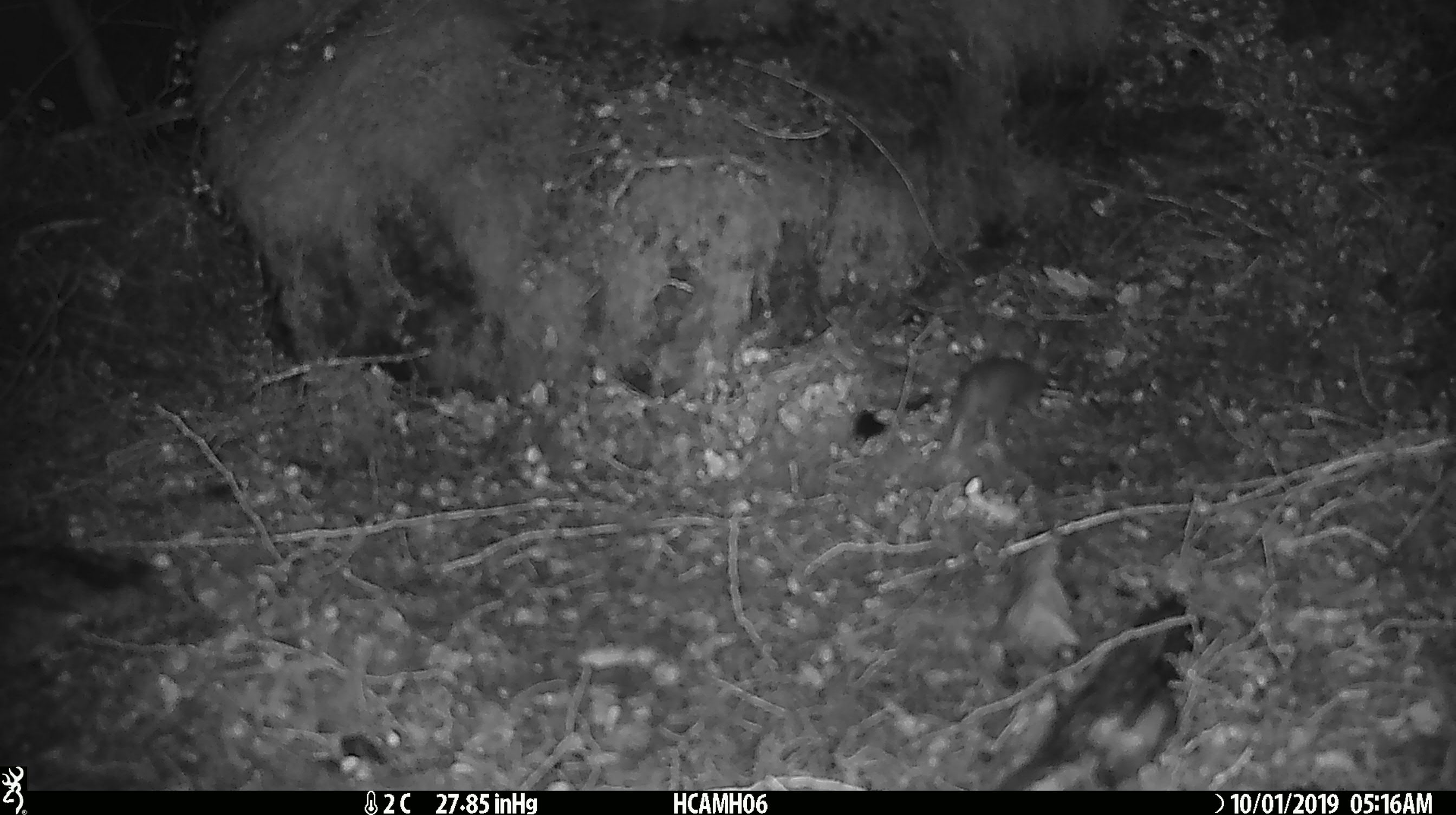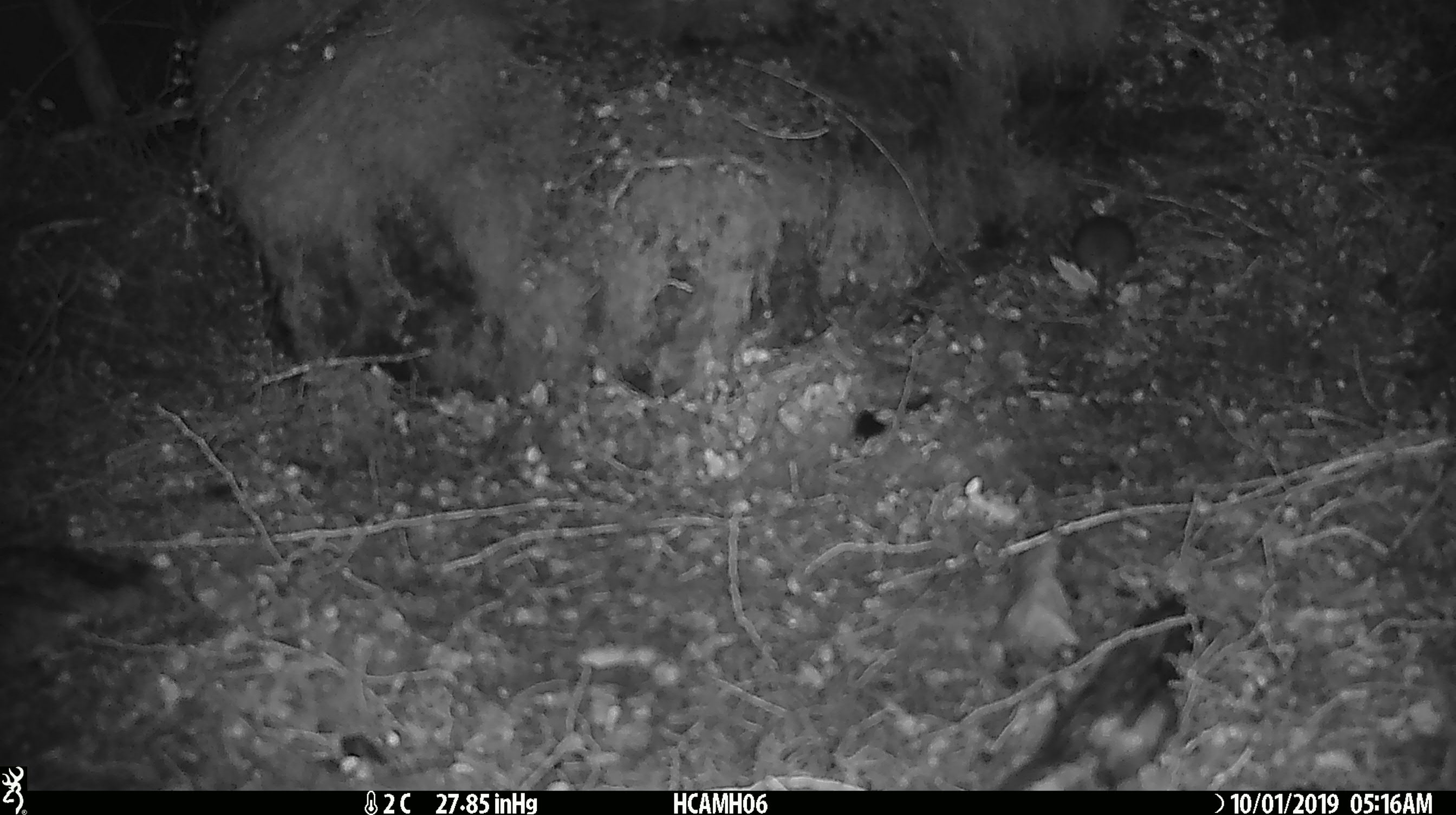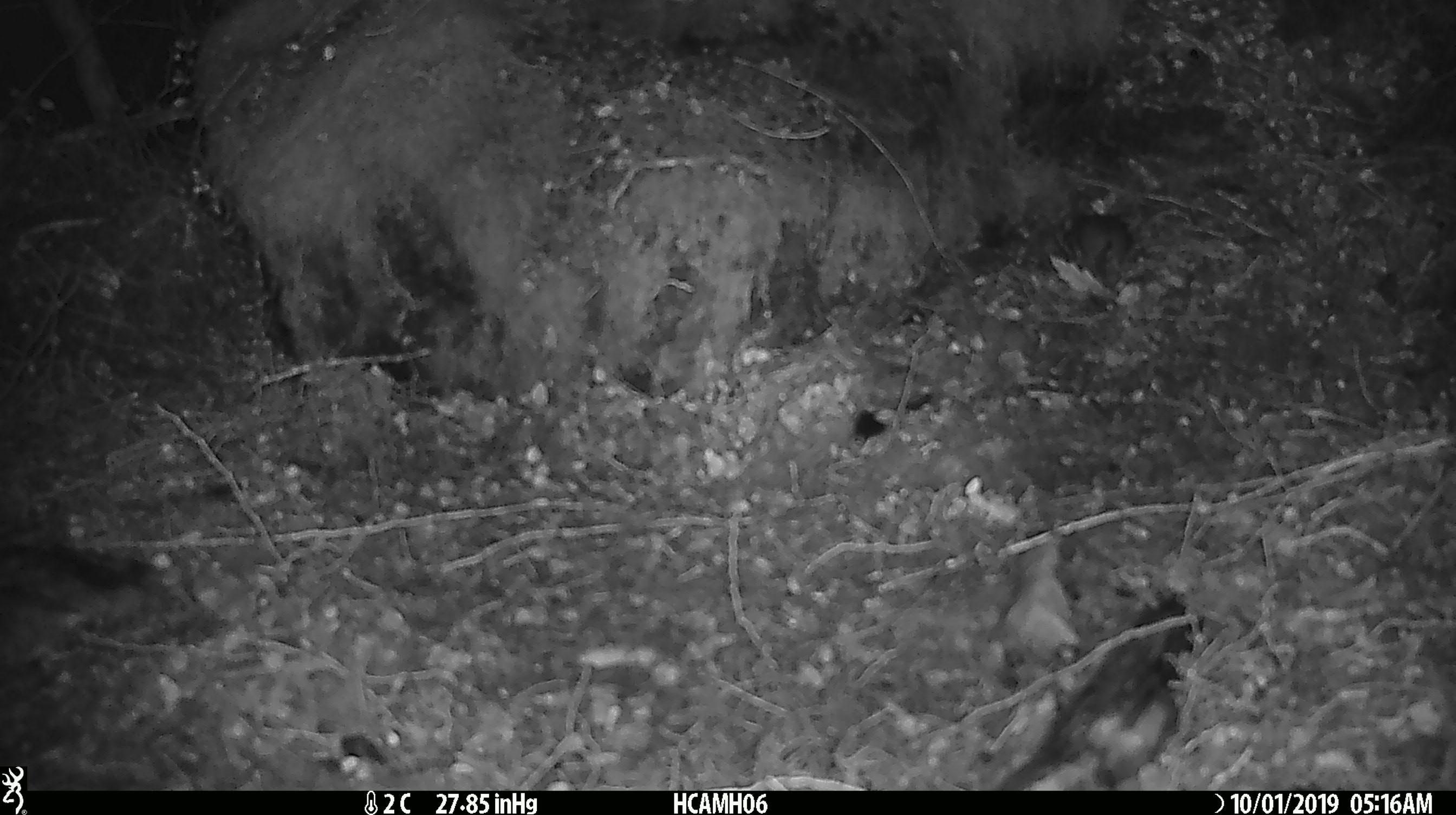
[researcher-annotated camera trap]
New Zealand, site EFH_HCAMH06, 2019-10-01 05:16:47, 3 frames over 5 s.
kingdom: Animalia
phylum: Chordata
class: Mammalia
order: Rodentia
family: Muridae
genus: Mus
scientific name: Mus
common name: mouse